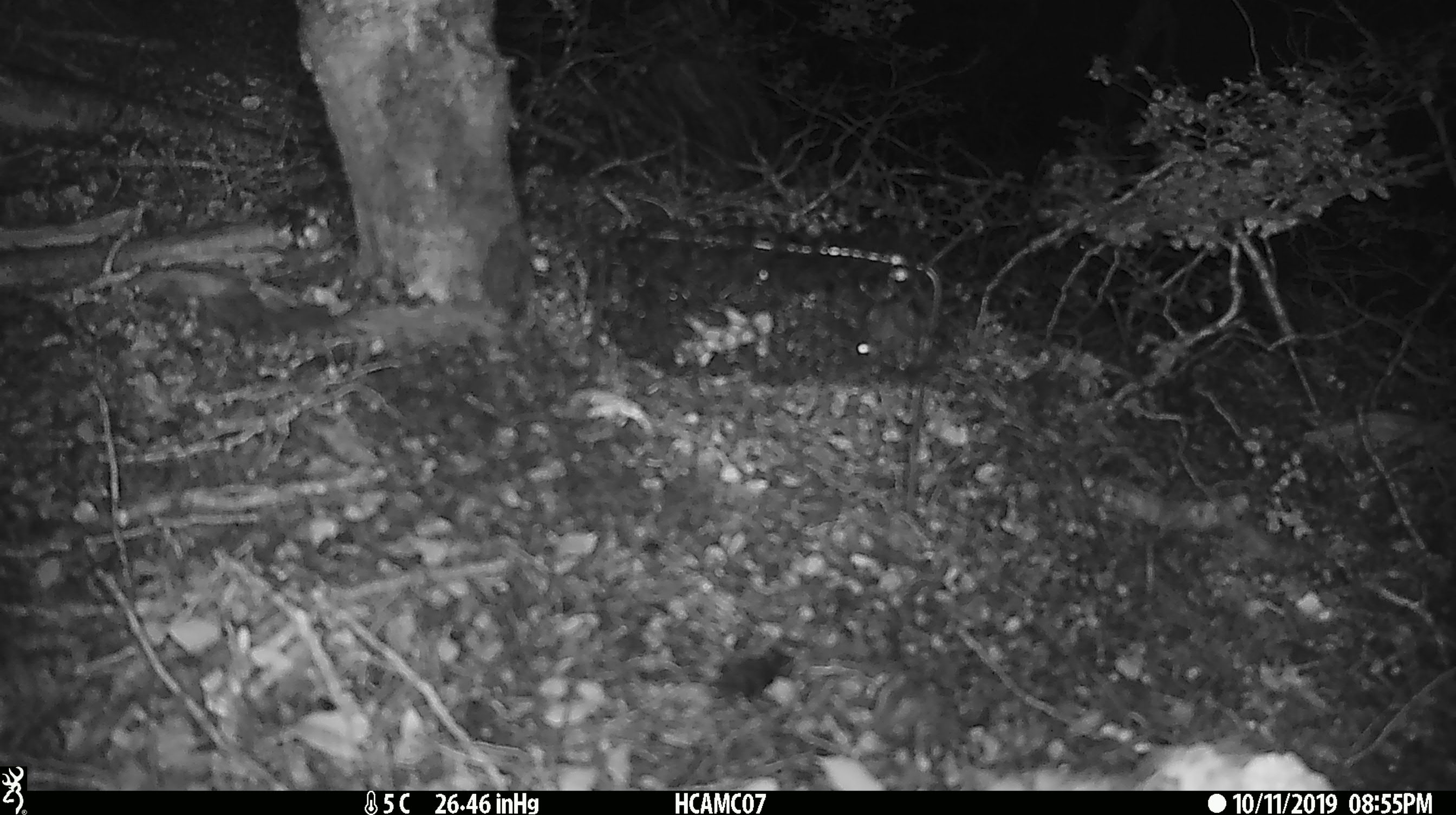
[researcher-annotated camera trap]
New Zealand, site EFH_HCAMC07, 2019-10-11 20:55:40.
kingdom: Animalia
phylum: Chordata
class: Mammalia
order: Rodentia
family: Muridae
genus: Mus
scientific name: Mus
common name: mouse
Mouse (Mus).